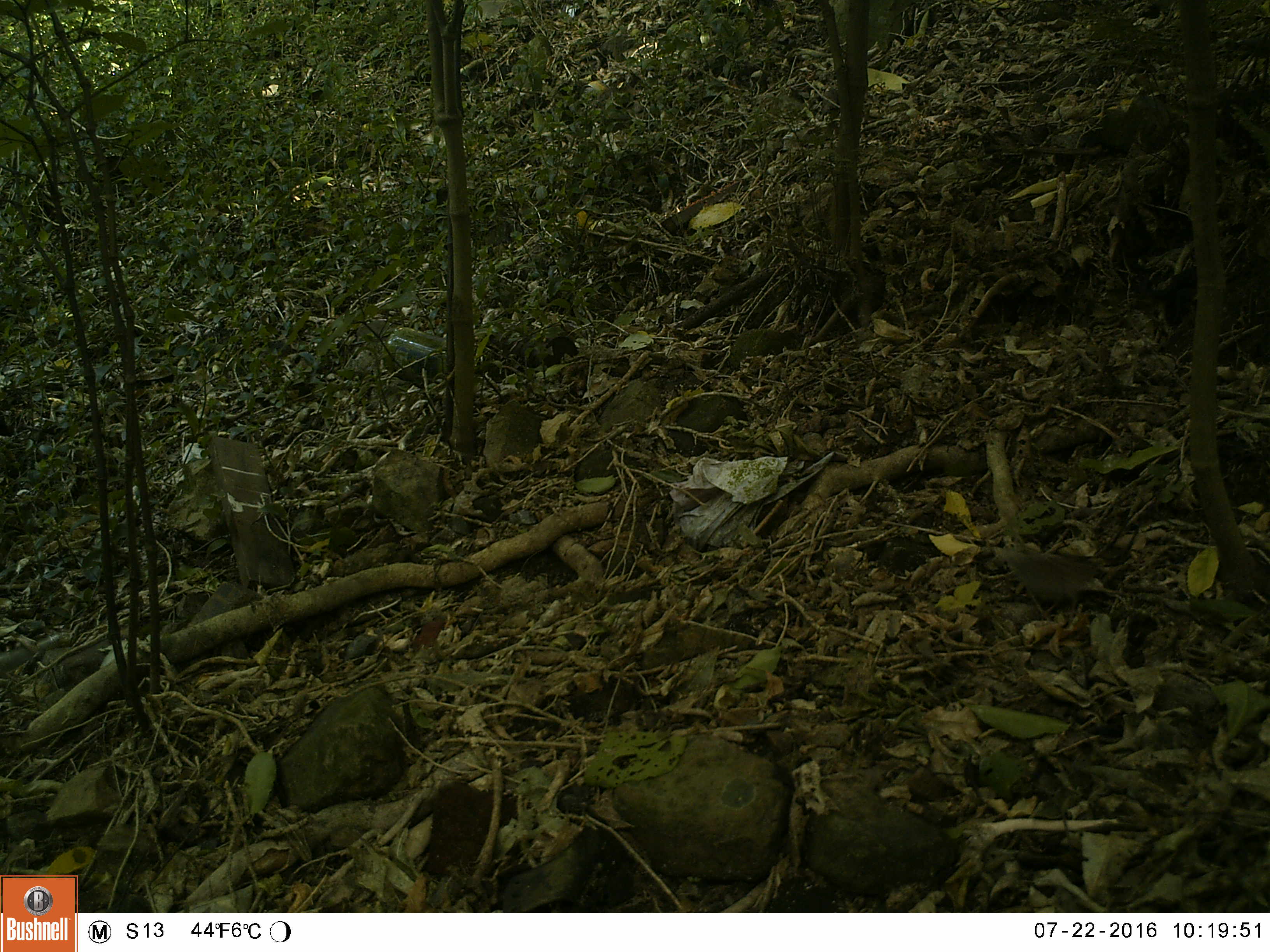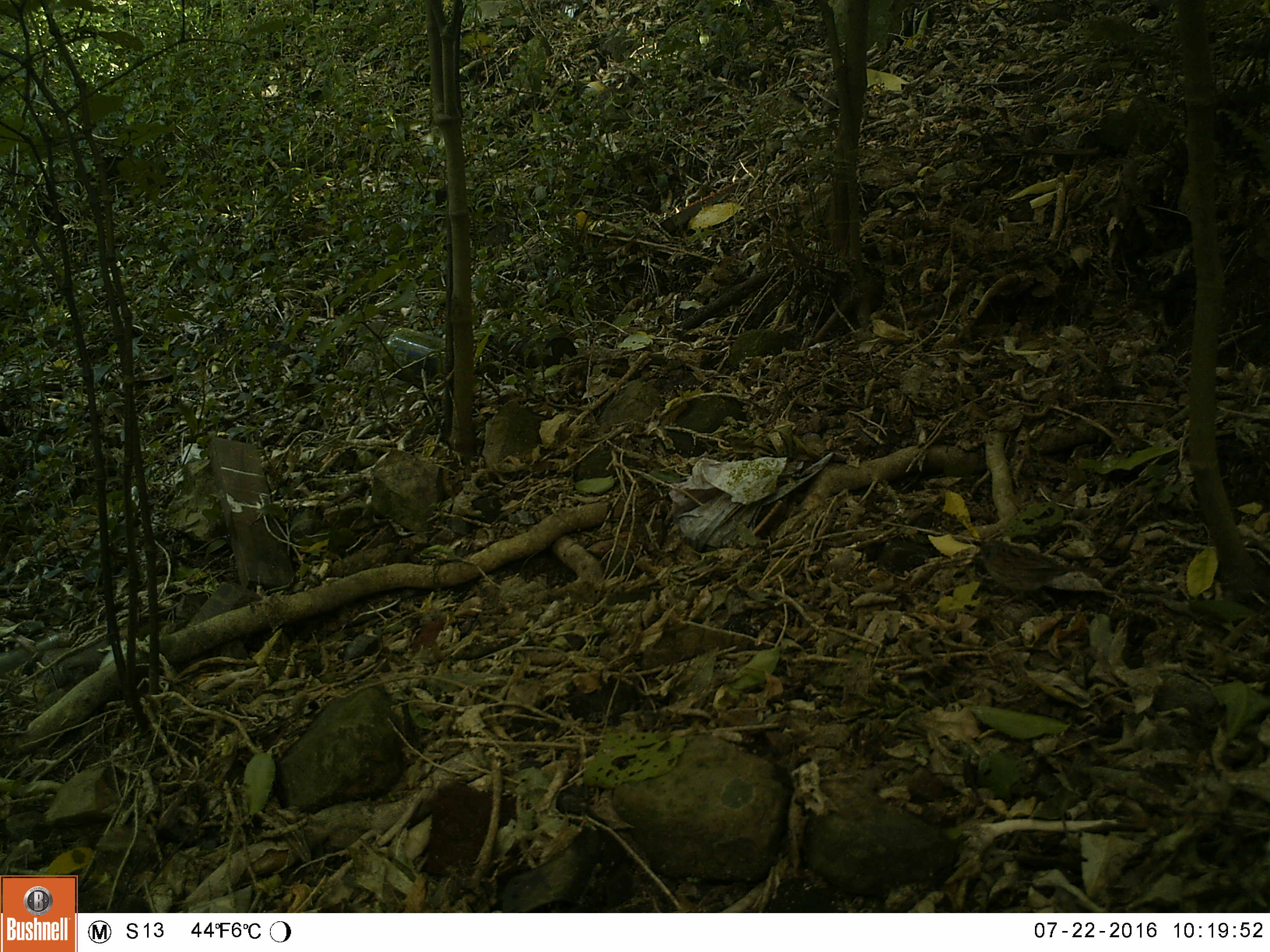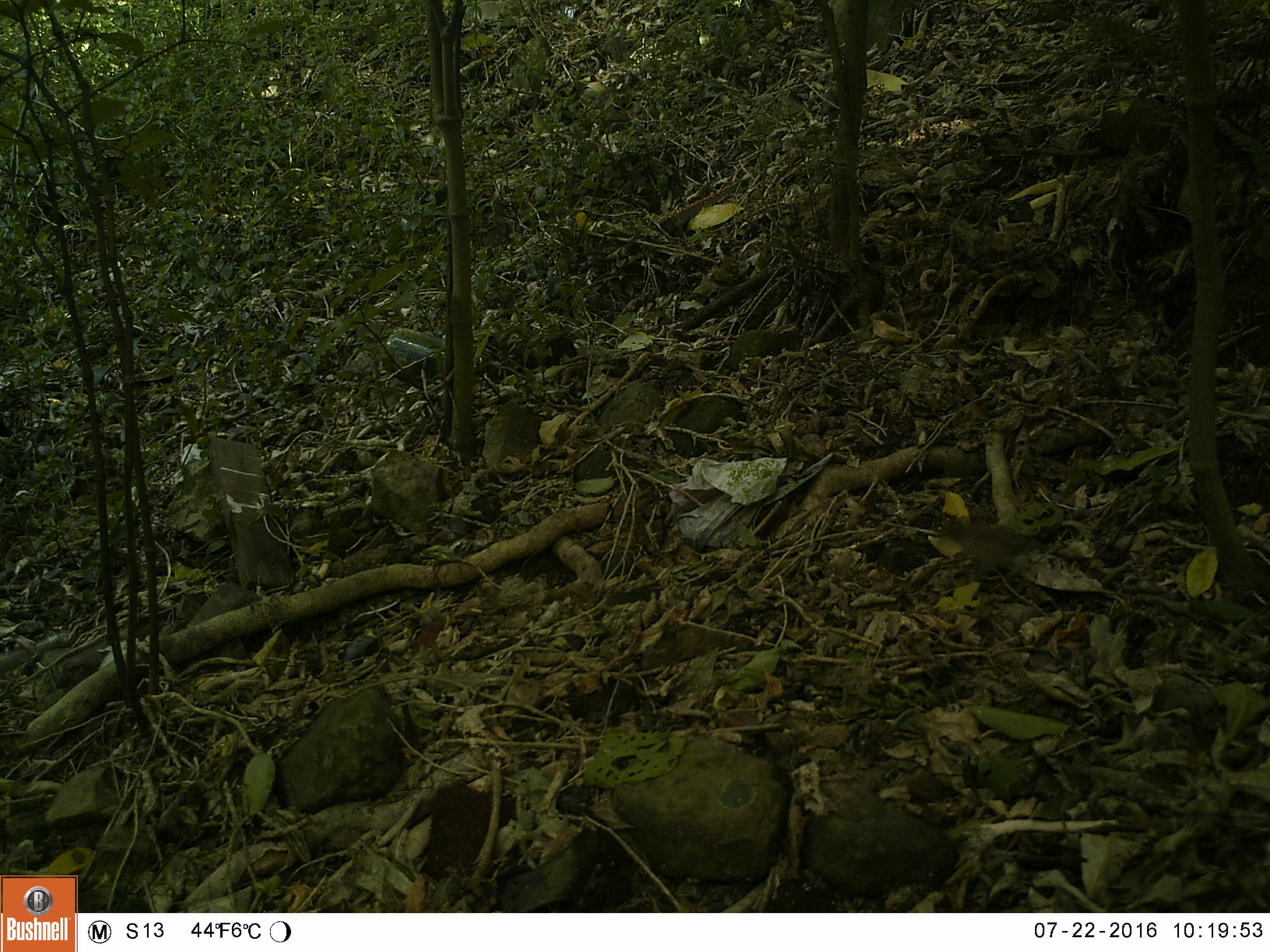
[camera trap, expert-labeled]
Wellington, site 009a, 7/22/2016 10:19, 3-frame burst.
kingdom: Animalia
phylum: Chordata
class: Aves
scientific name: Aves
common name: bird